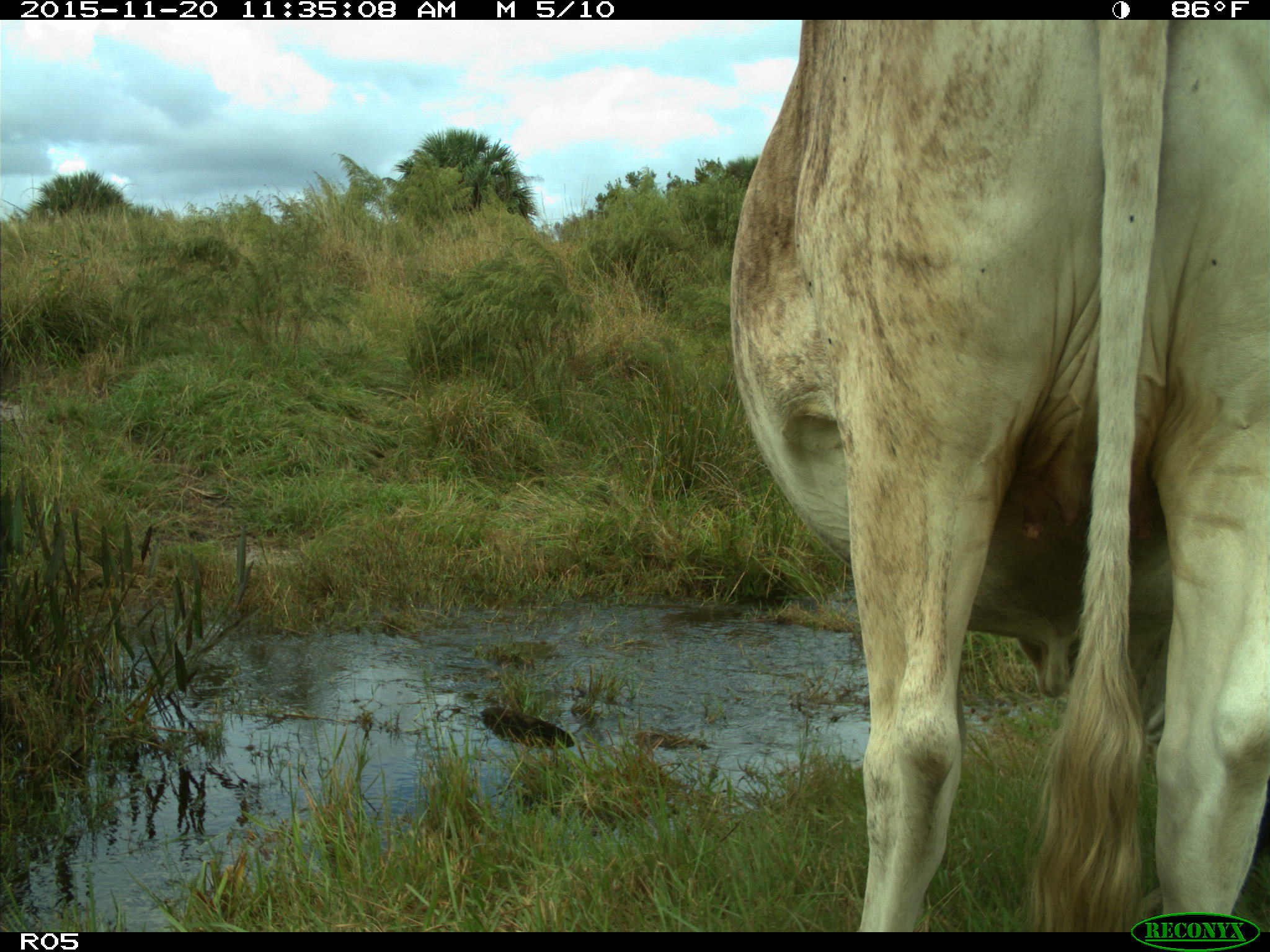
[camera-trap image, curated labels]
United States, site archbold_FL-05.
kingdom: Animalia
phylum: Chordata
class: Mammalia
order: Artiodactyla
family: Bovidae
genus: Bos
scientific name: Bos taurus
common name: domestic cow